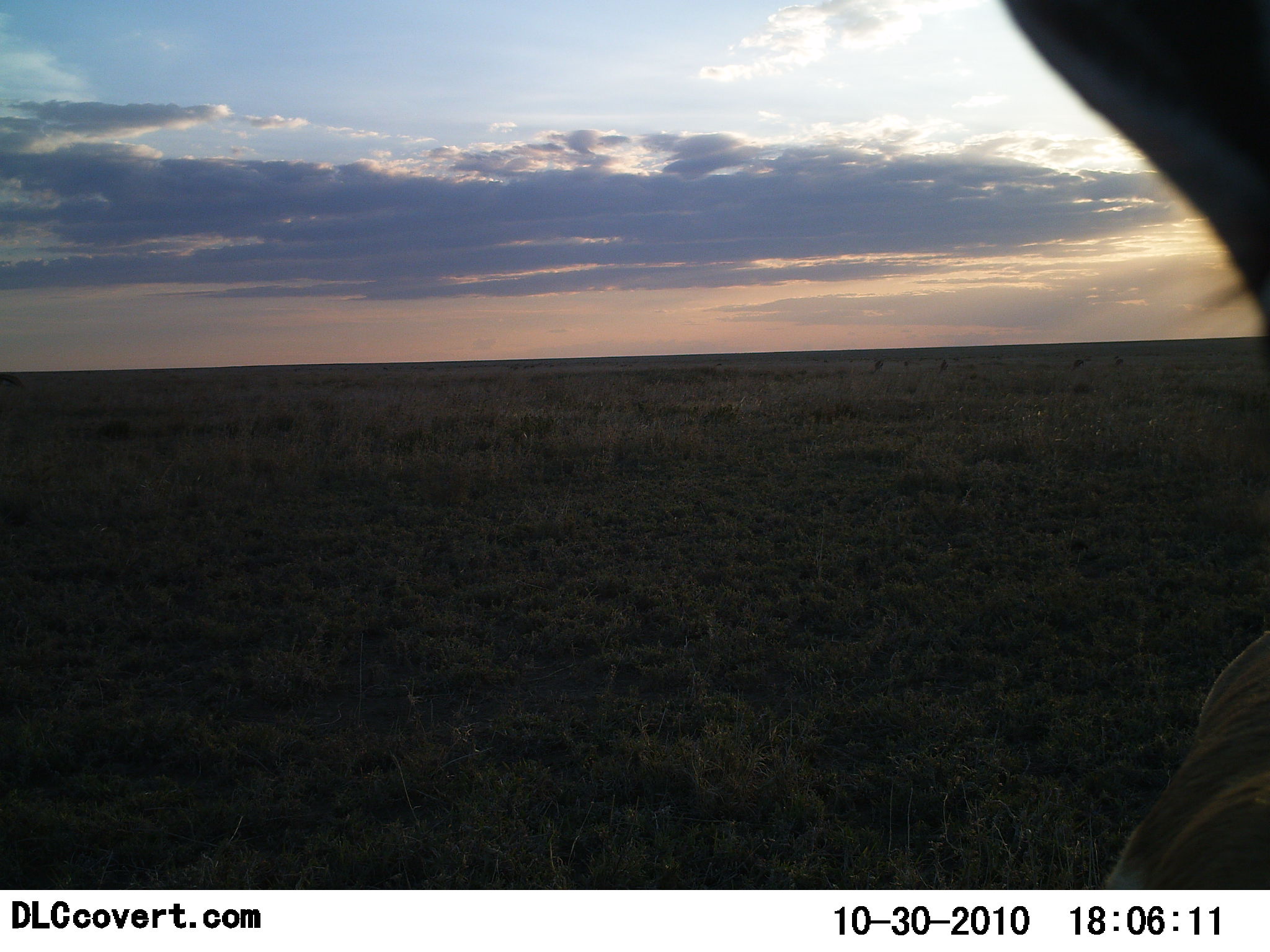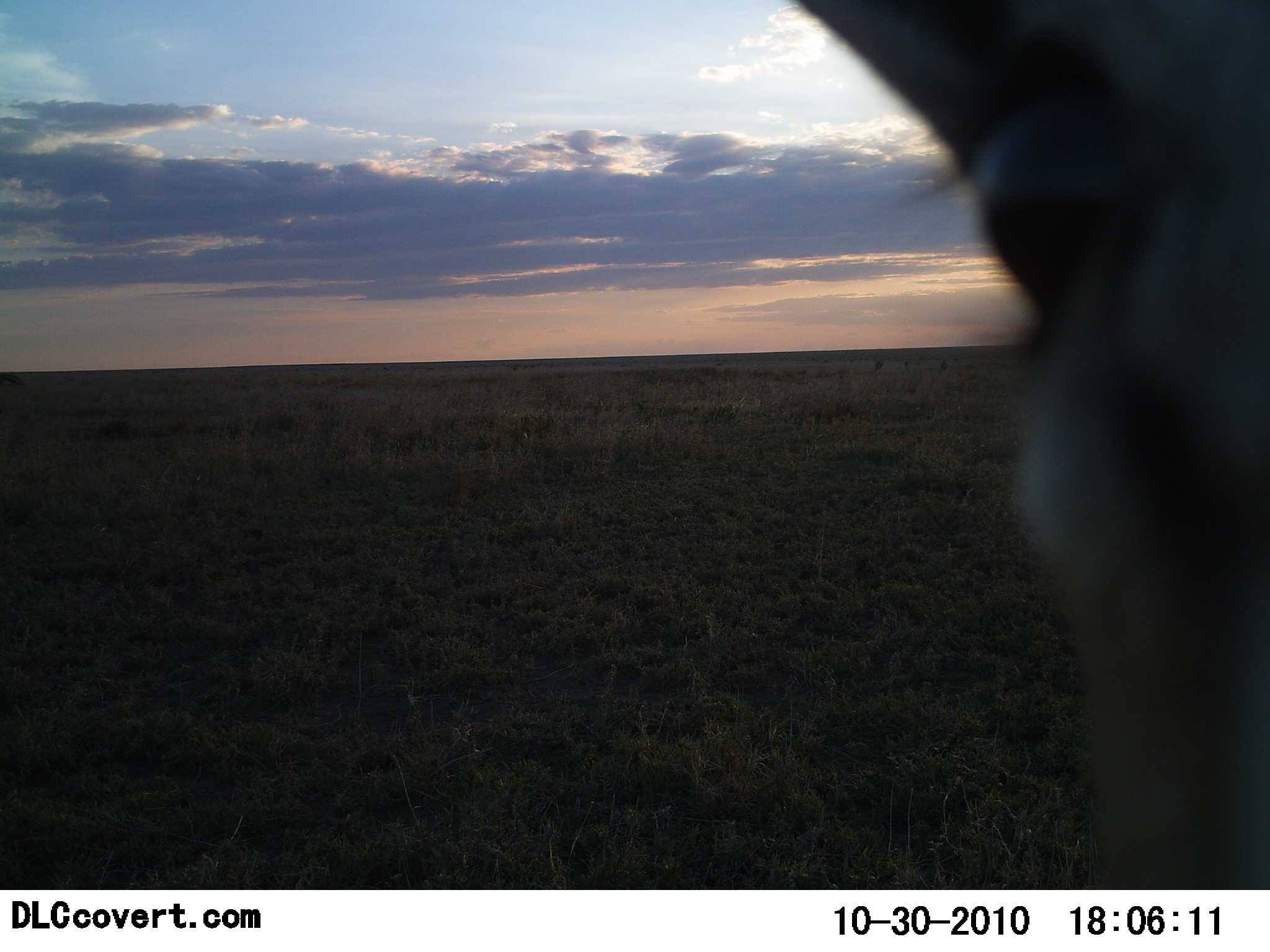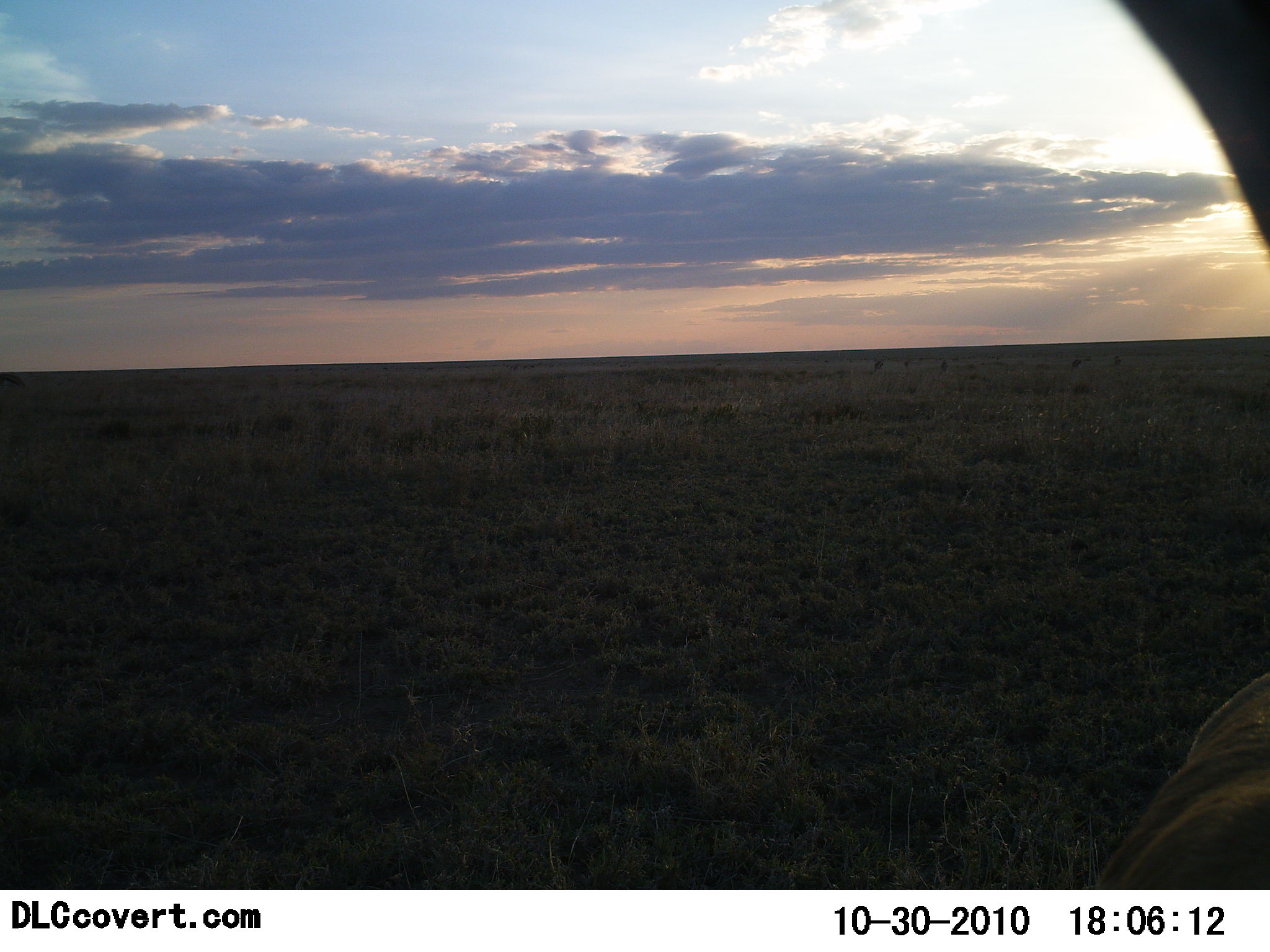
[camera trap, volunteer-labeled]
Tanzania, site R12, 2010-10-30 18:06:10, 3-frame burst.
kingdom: Animalia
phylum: Chordata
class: Mammalia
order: Artiodactyla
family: Bovidae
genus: Eudorcas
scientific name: Eudorcas thomsonii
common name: thomson's gazelle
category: gazellethomsons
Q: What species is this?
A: Gazellethomsons (thomson's gazelle) (Eudorcas thomsonii).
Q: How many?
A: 1.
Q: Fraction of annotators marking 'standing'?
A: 83%.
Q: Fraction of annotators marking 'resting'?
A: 0%.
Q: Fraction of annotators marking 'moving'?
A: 17%.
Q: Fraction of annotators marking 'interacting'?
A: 0%.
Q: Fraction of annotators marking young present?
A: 0%.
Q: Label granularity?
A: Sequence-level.